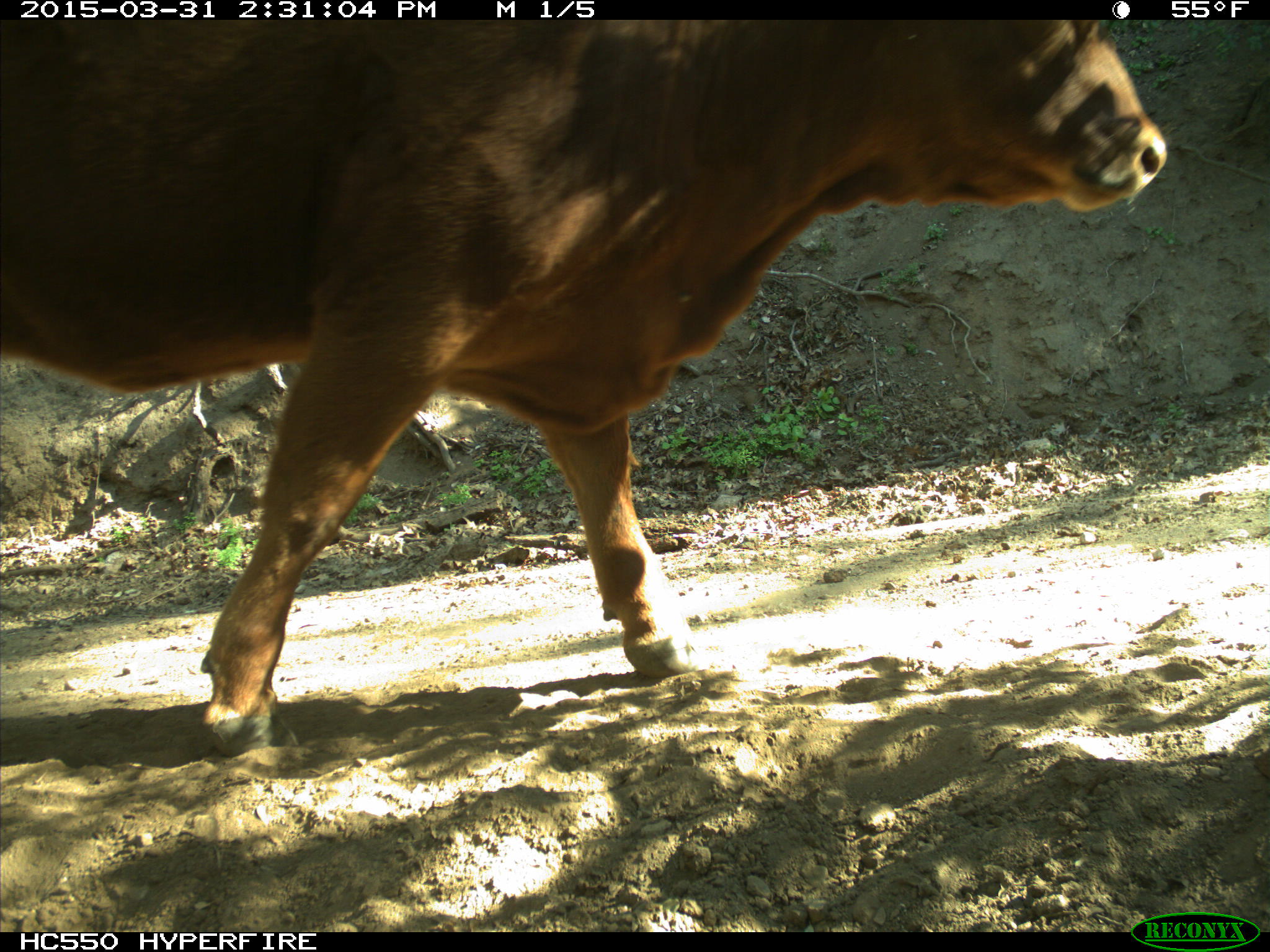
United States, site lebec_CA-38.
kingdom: Animalia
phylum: Chordata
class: Mammalia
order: Artiodactyla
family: Bovidae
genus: Bos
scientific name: Bos taurus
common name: domestic cow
Bos taurus (domestic cow).